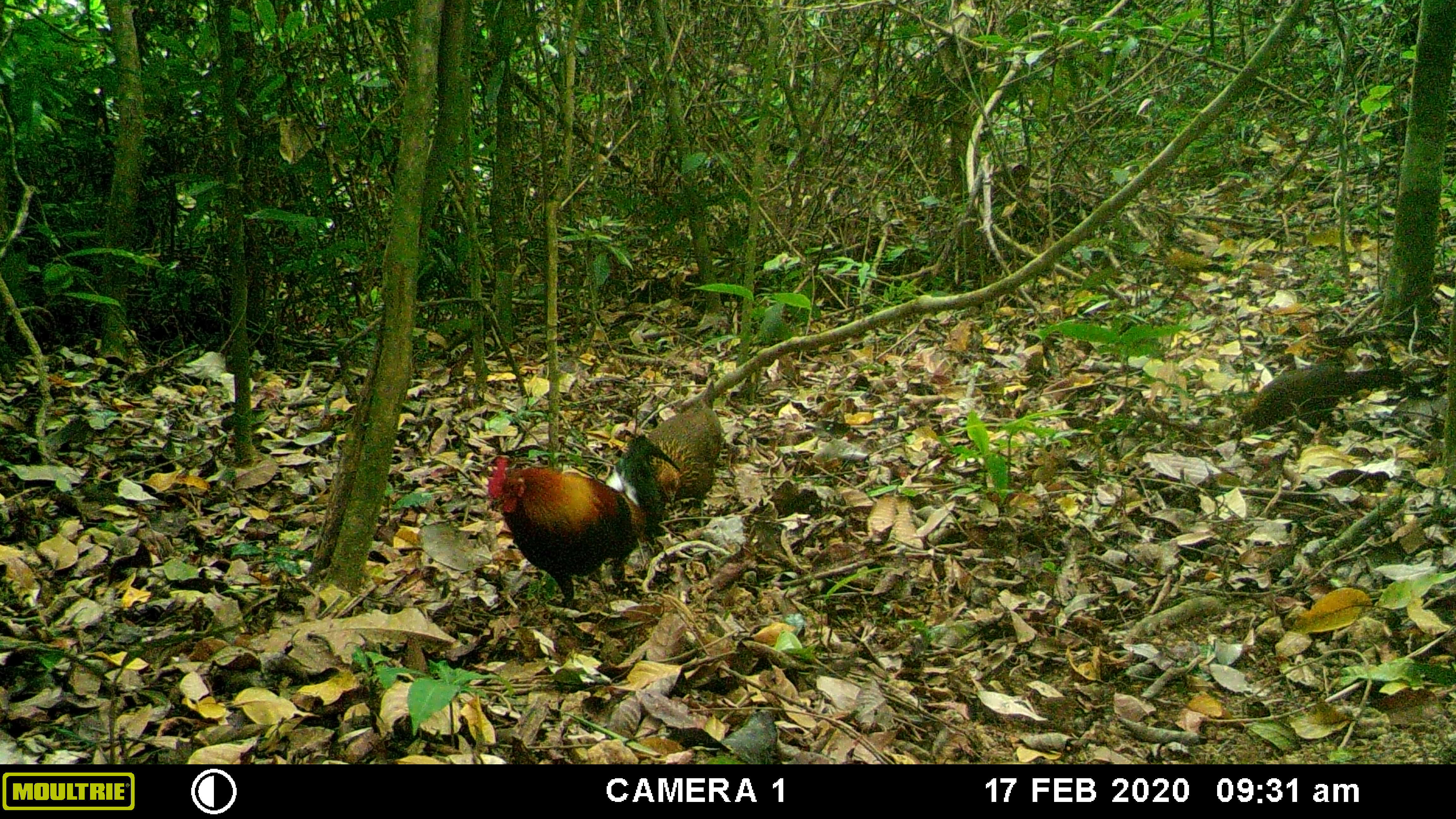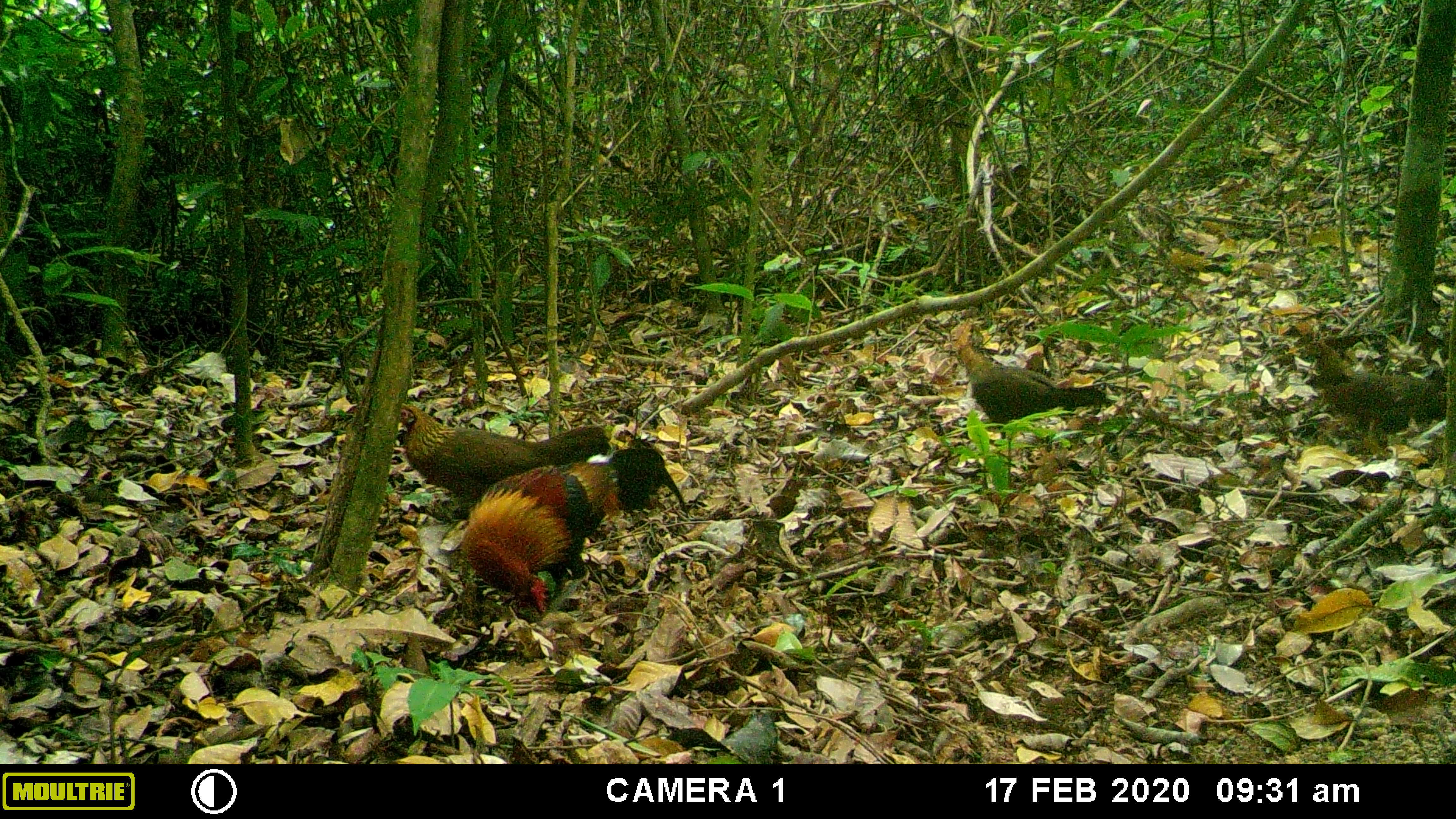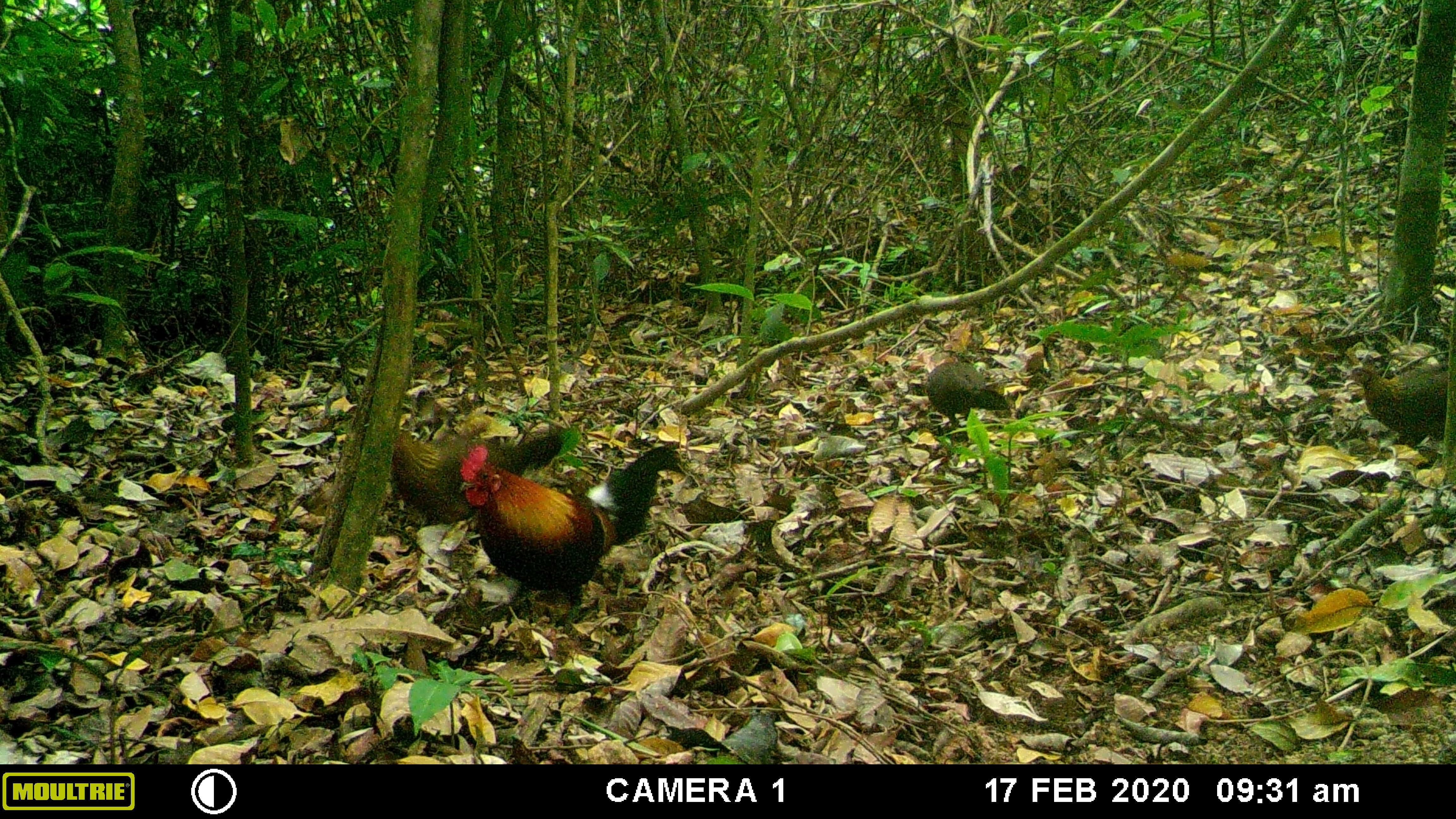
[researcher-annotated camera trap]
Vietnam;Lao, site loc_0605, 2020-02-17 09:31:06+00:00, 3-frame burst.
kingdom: Animalia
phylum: Chordata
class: Aves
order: Galliformes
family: Phasianidae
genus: Gallus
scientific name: Gallus gallus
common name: red junglefowl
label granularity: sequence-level